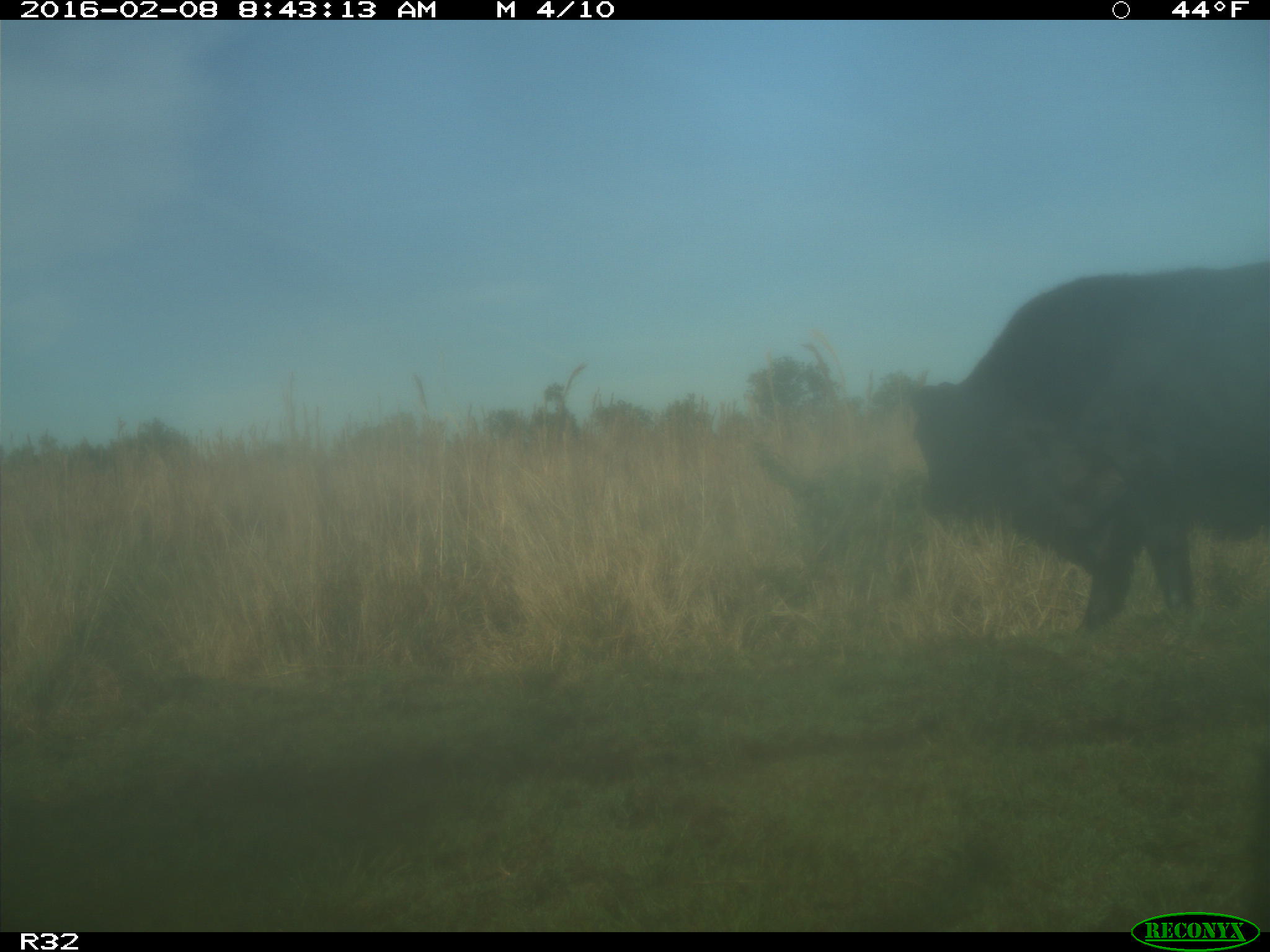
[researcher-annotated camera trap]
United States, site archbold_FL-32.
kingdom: Animalia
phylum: Chordata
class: Mammalia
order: Artiodactyla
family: Bovidae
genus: Bos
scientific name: Bos taurus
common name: domestic cow